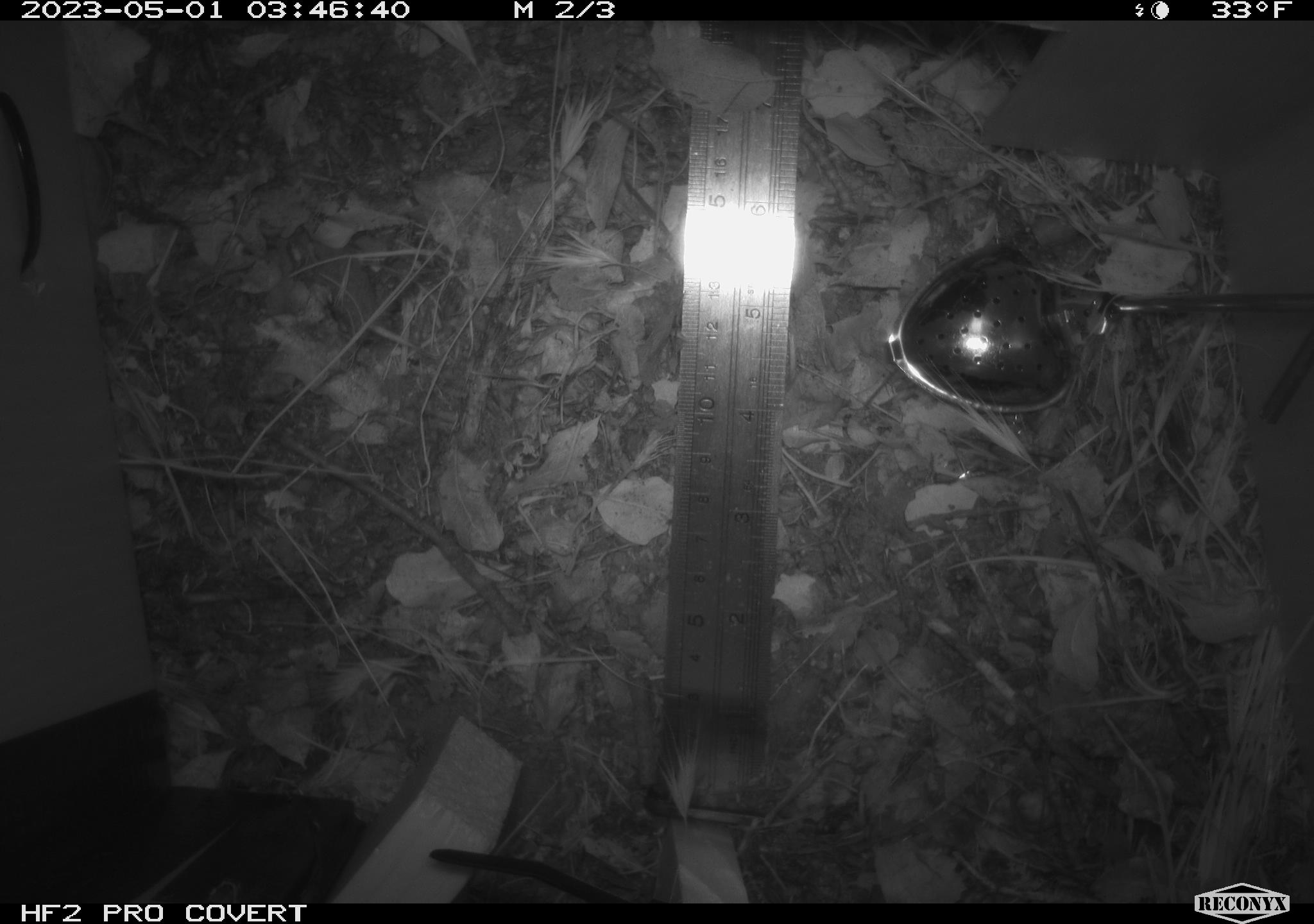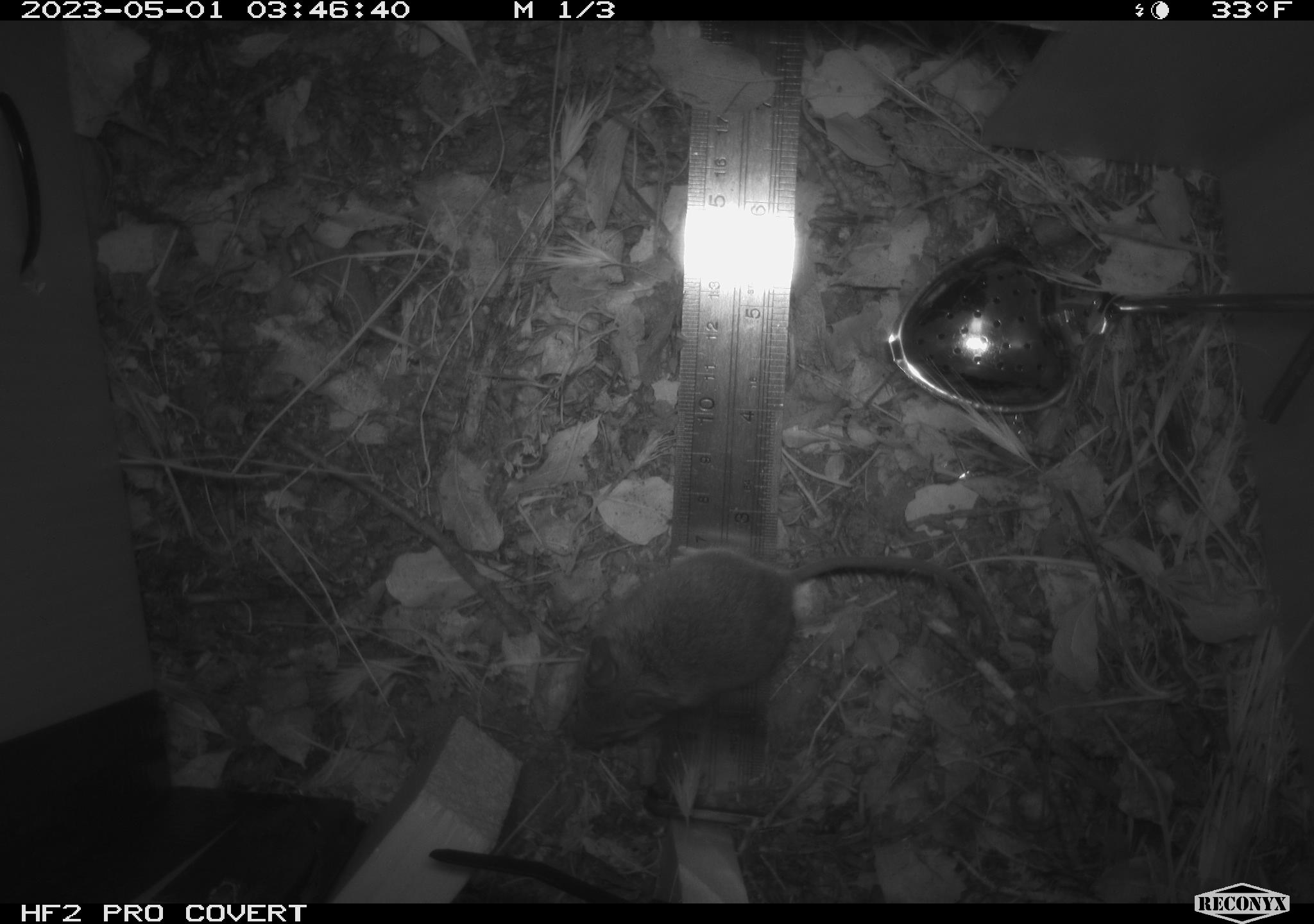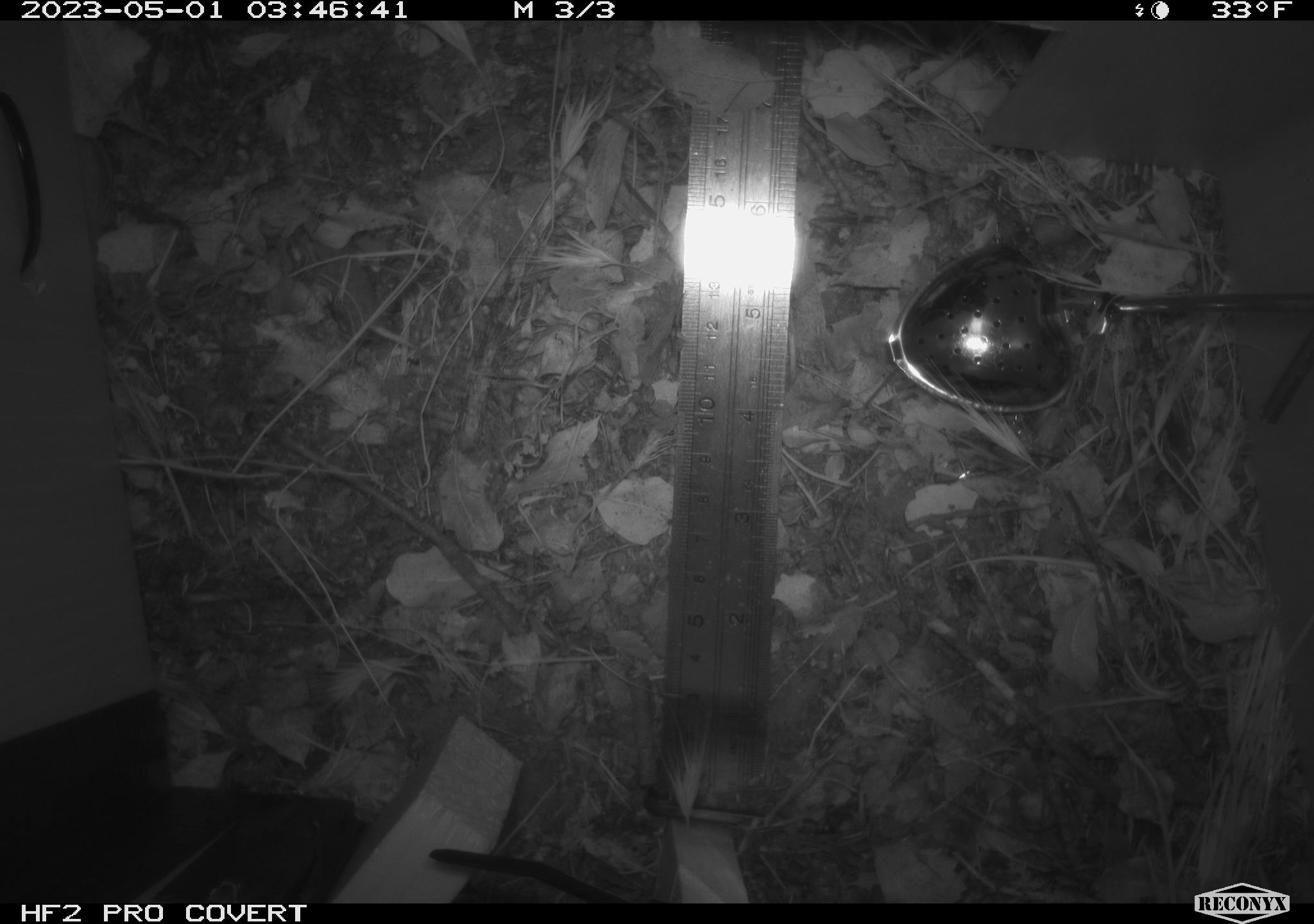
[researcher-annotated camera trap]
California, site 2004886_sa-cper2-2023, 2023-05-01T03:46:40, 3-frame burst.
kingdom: Animalia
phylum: Chordata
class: Mammalia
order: Rodentia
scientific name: Rodentia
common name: mouse species